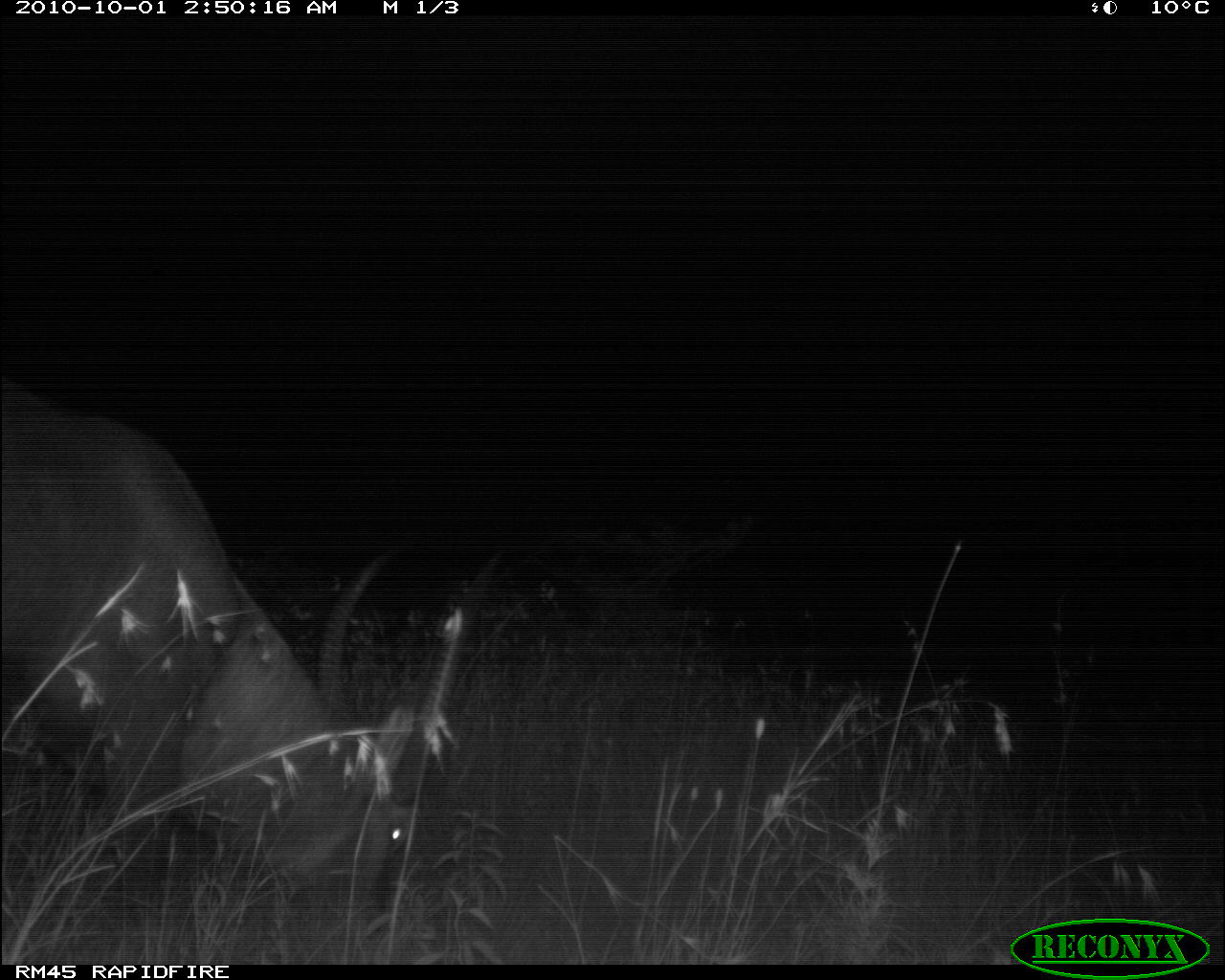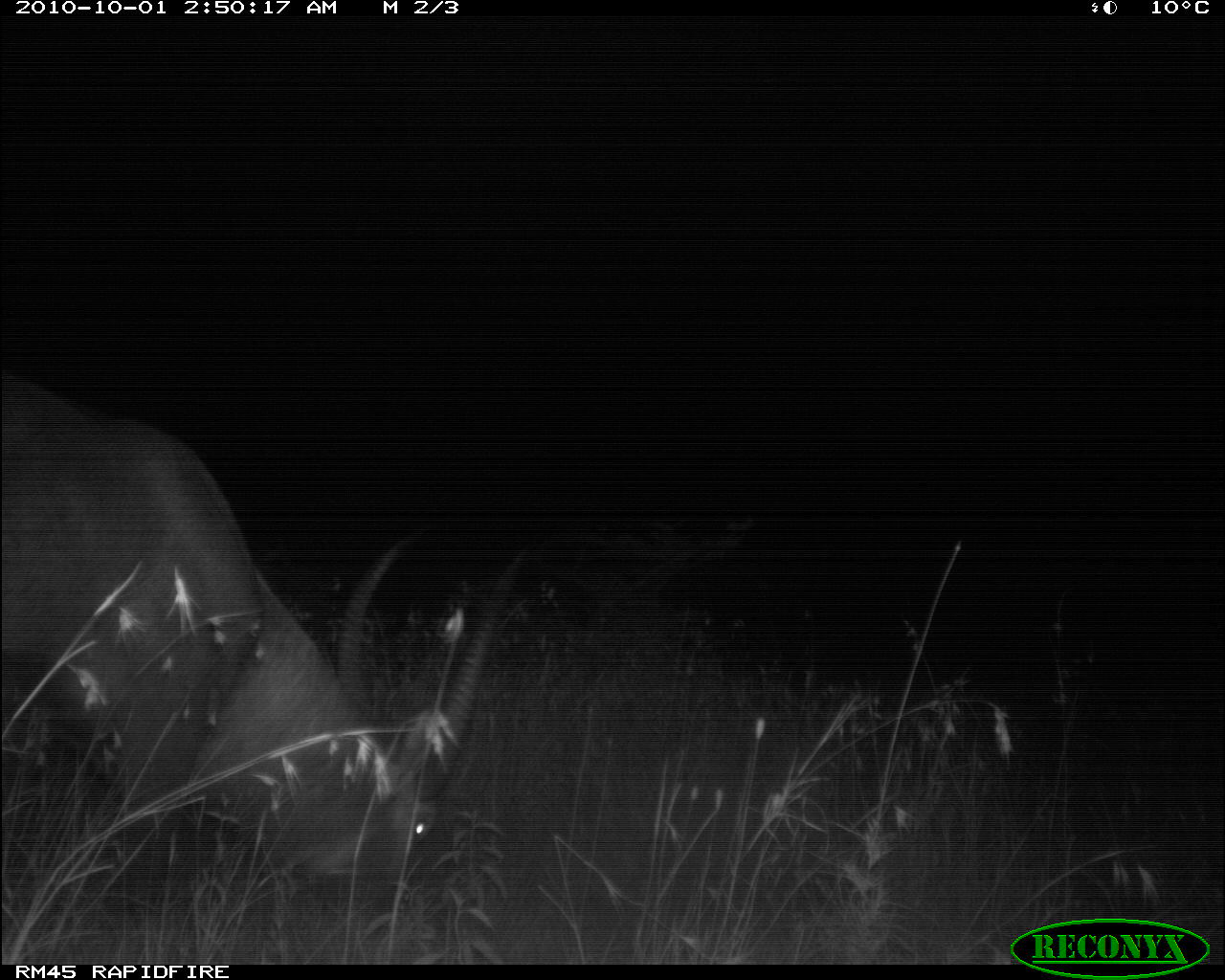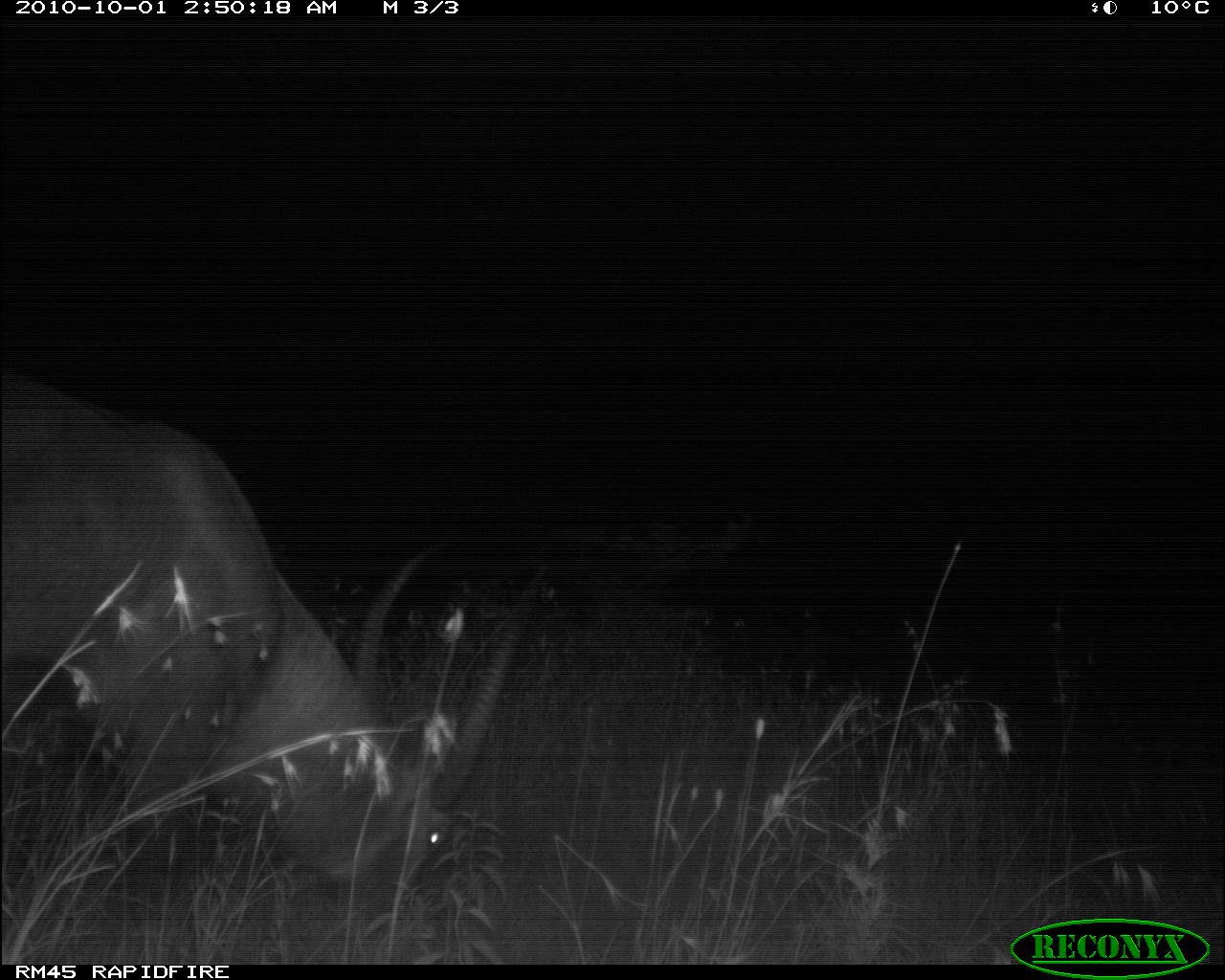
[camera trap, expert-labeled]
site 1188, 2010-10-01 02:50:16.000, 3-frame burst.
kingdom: Animalia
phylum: Chordata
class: Mammalia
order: Artiodactyla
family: Bovidae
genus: Kobus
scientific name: Kobus ellipsiprymnus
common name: waterbuck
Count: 1.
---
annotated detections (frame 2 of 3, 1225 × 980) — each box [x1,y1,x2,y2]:
kobus ellipsiprymnus: [0,366,526,964]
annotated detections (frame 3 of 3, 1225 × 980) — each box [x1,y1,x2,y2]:
kobus ellipsiprymnus: [0,367,547,934]